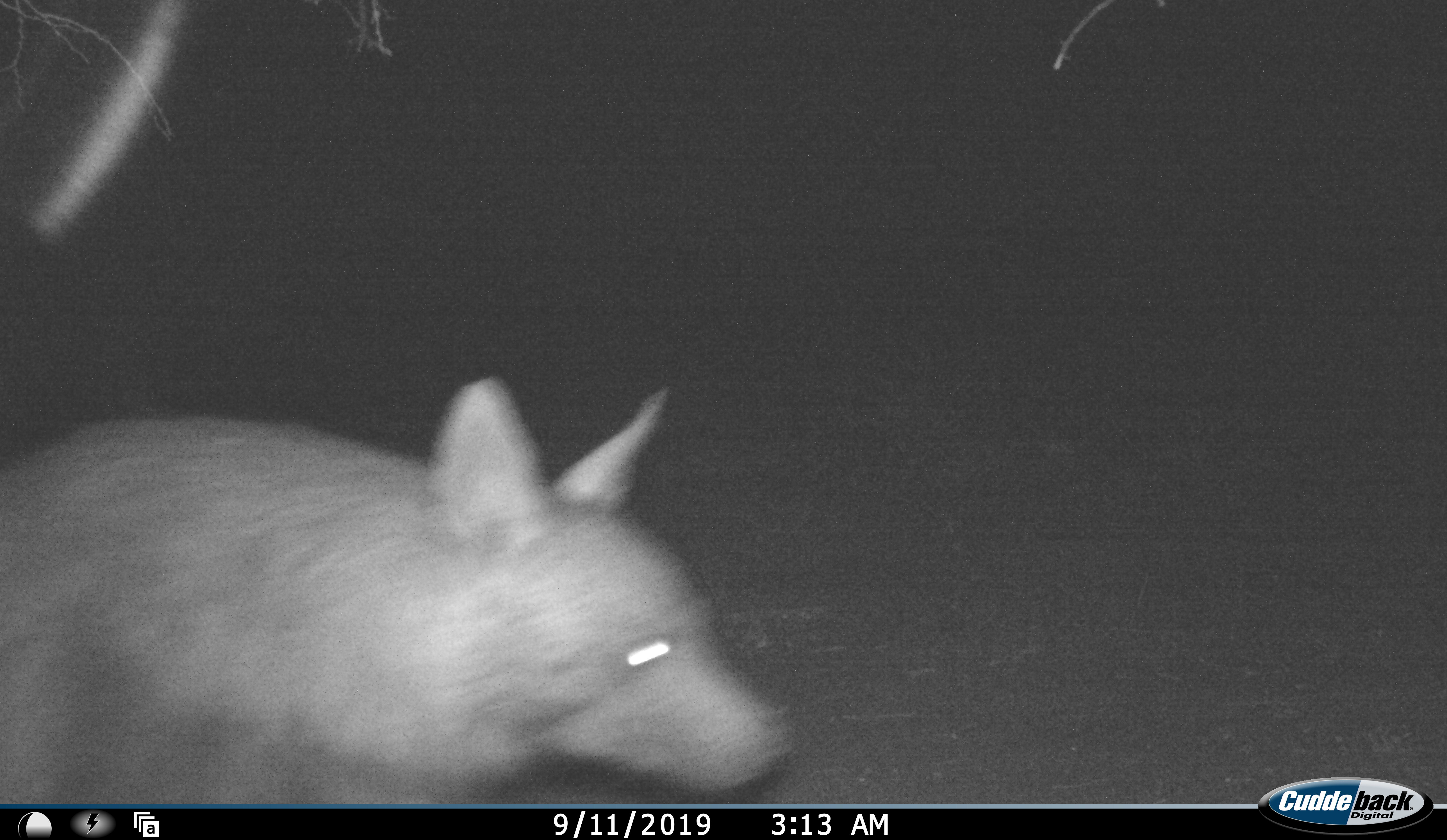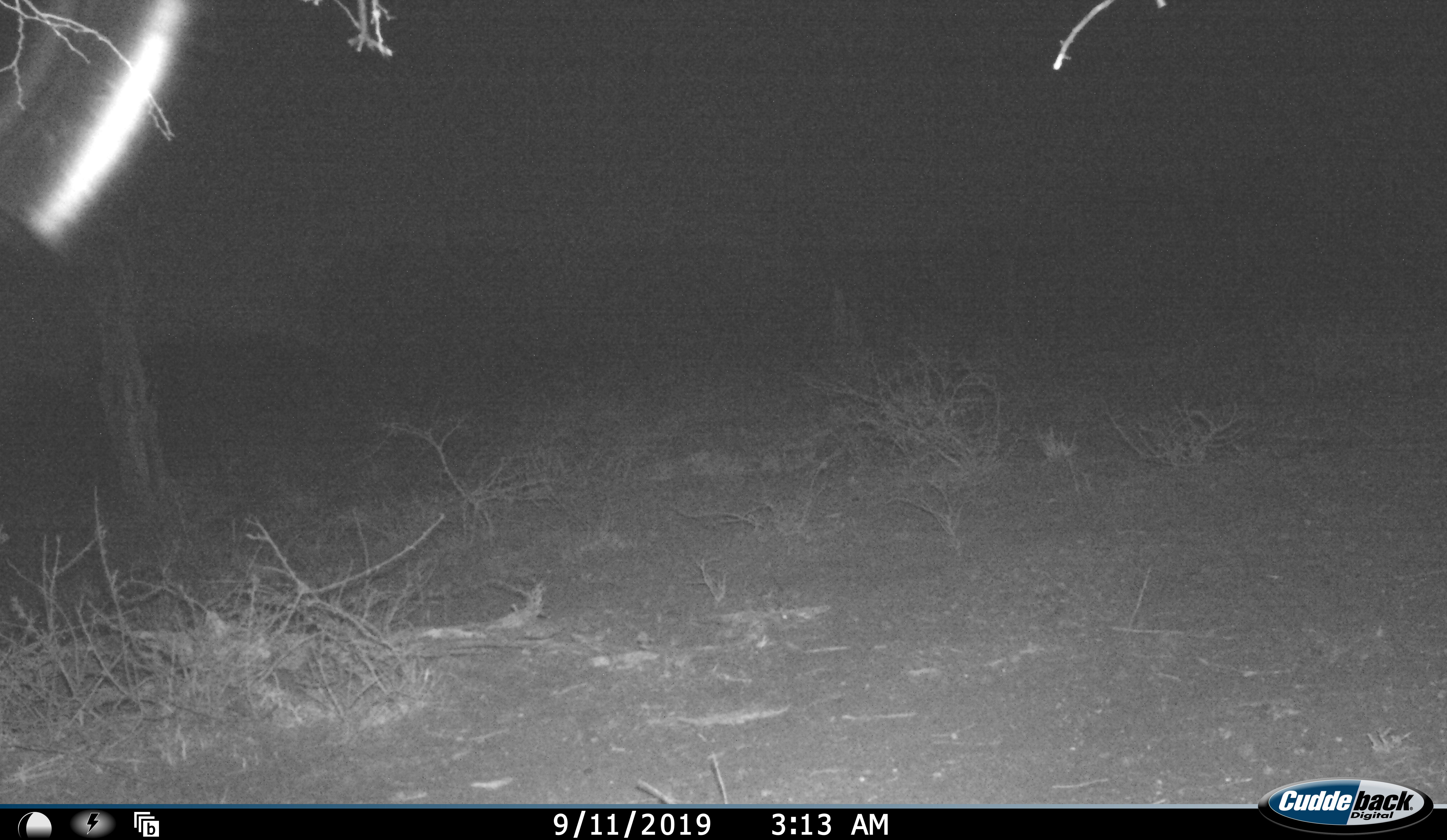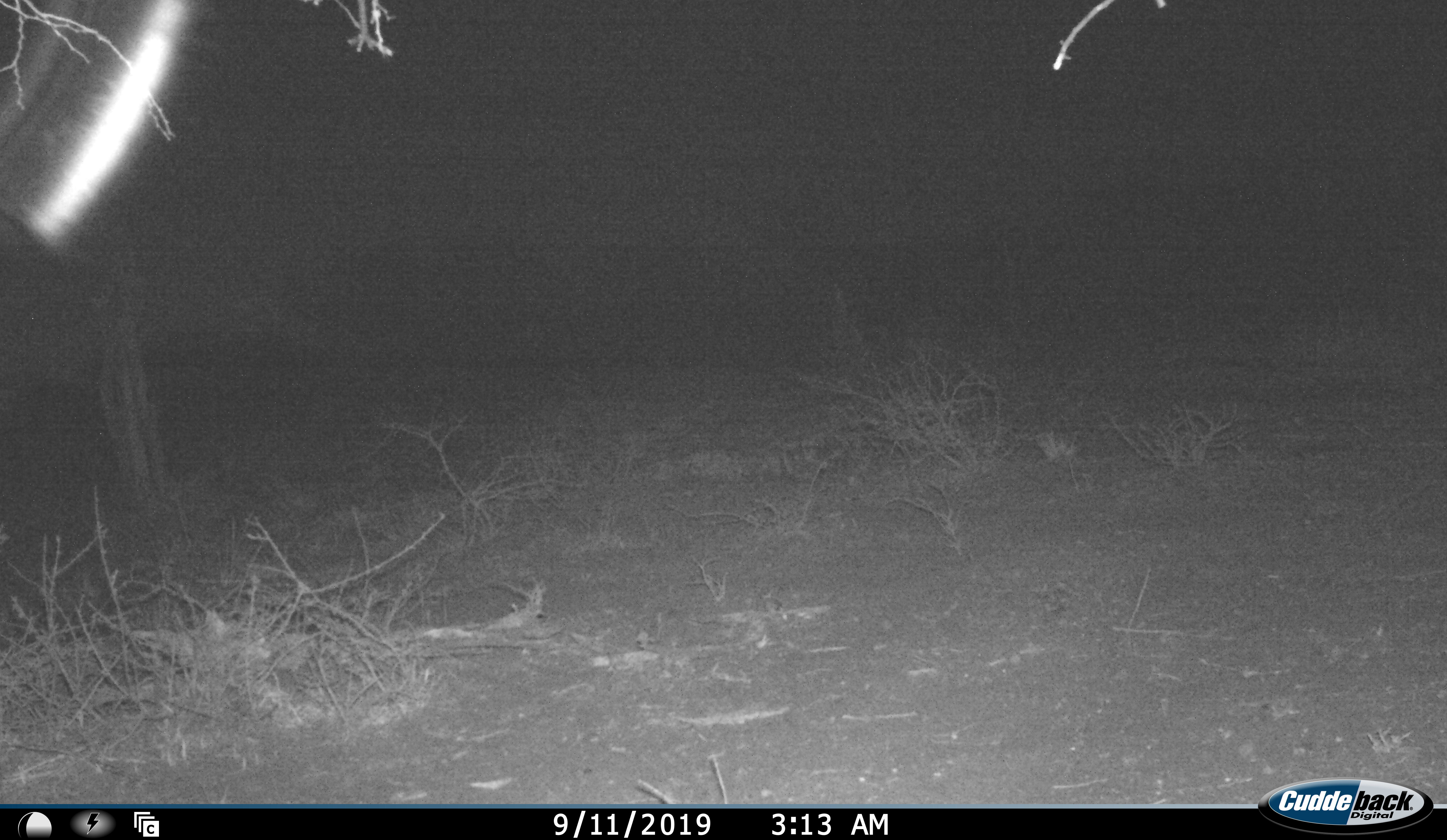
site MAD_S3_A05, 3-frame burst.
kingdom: Animalia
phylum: Chordata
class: Mammalia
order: Carnivora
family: Hyaenidae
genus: Parahyaena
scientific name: Parahyaena brunnea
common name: brown hyena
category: hyenabrown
Hyenabrown (brown hyena) (Parahyaena brunnea), count 1. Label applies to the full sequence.